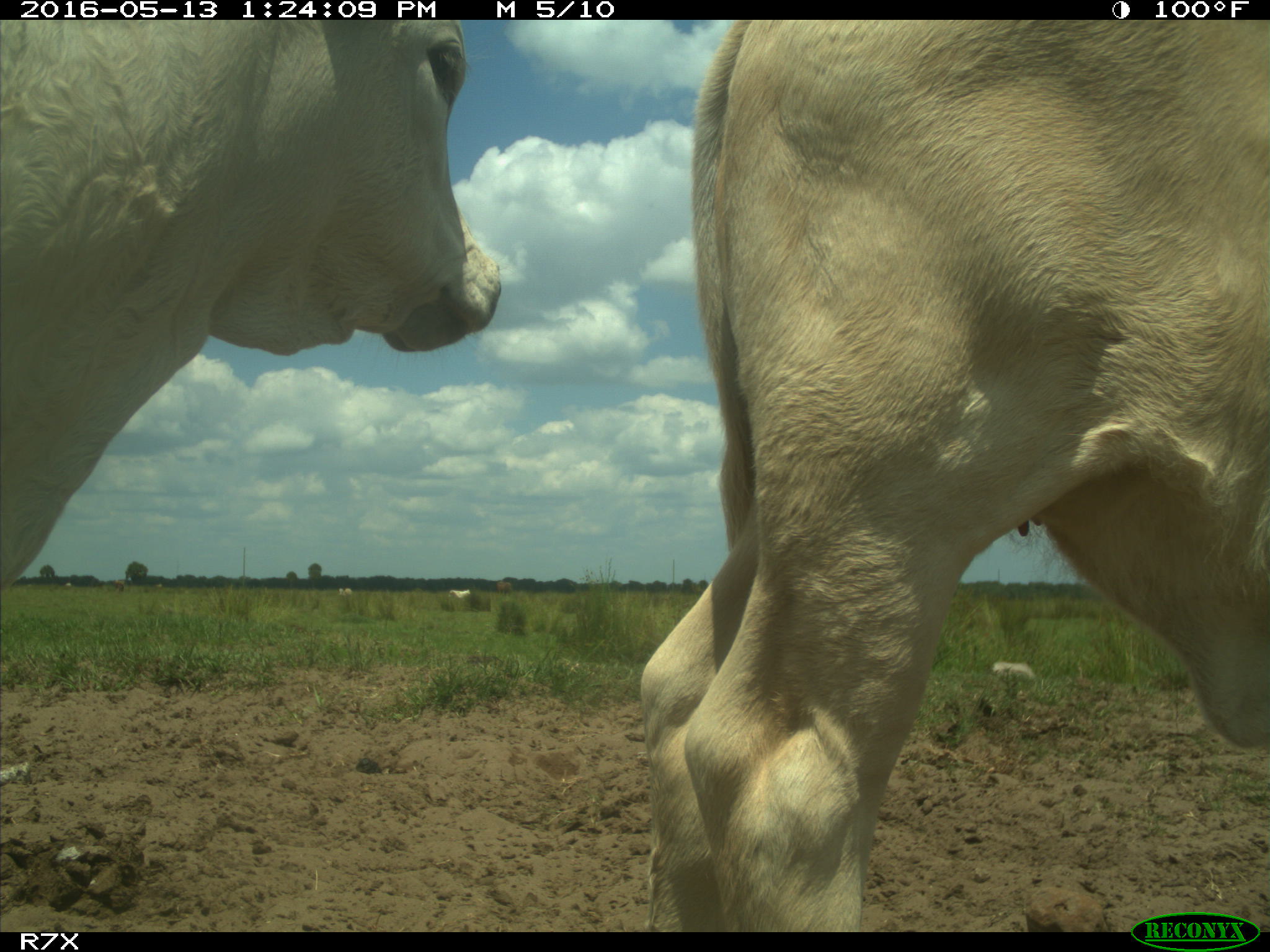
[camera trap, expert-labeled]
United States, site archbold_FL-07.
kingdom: Animalia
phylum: Chordata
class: Mammalia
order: Artiodactyla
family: Bovidae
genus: Bos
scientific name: Bos taurus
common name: domestic cow